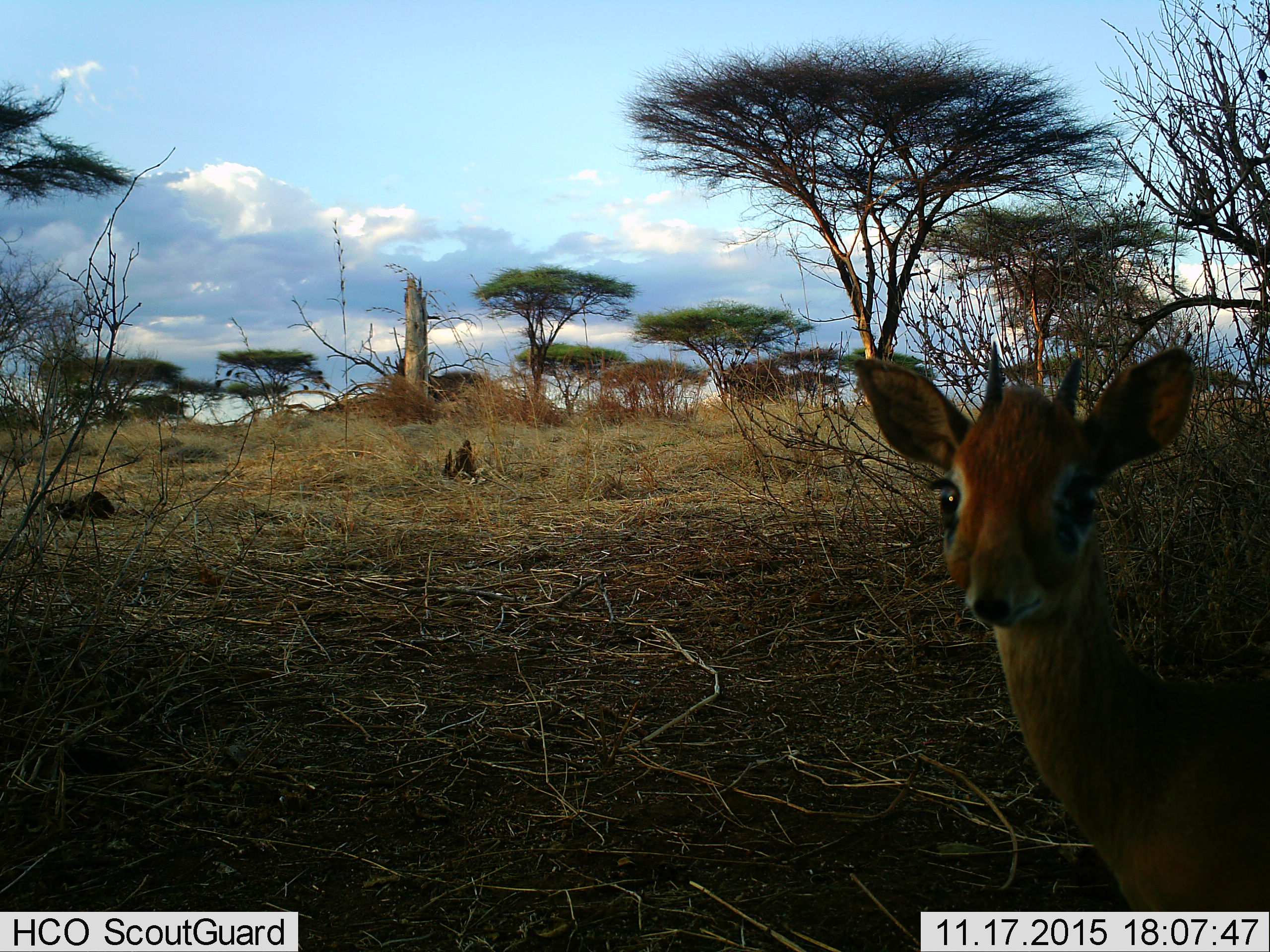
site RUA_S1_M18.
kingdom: Animalia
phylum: Chordata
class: Mammalia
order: Artiodactyla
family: Bovidae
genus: Madoqua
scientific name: Madoqua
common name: dik-dik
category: dikdik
Dikdik (dik-dik) (Madoqua), count 1. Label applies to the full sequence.